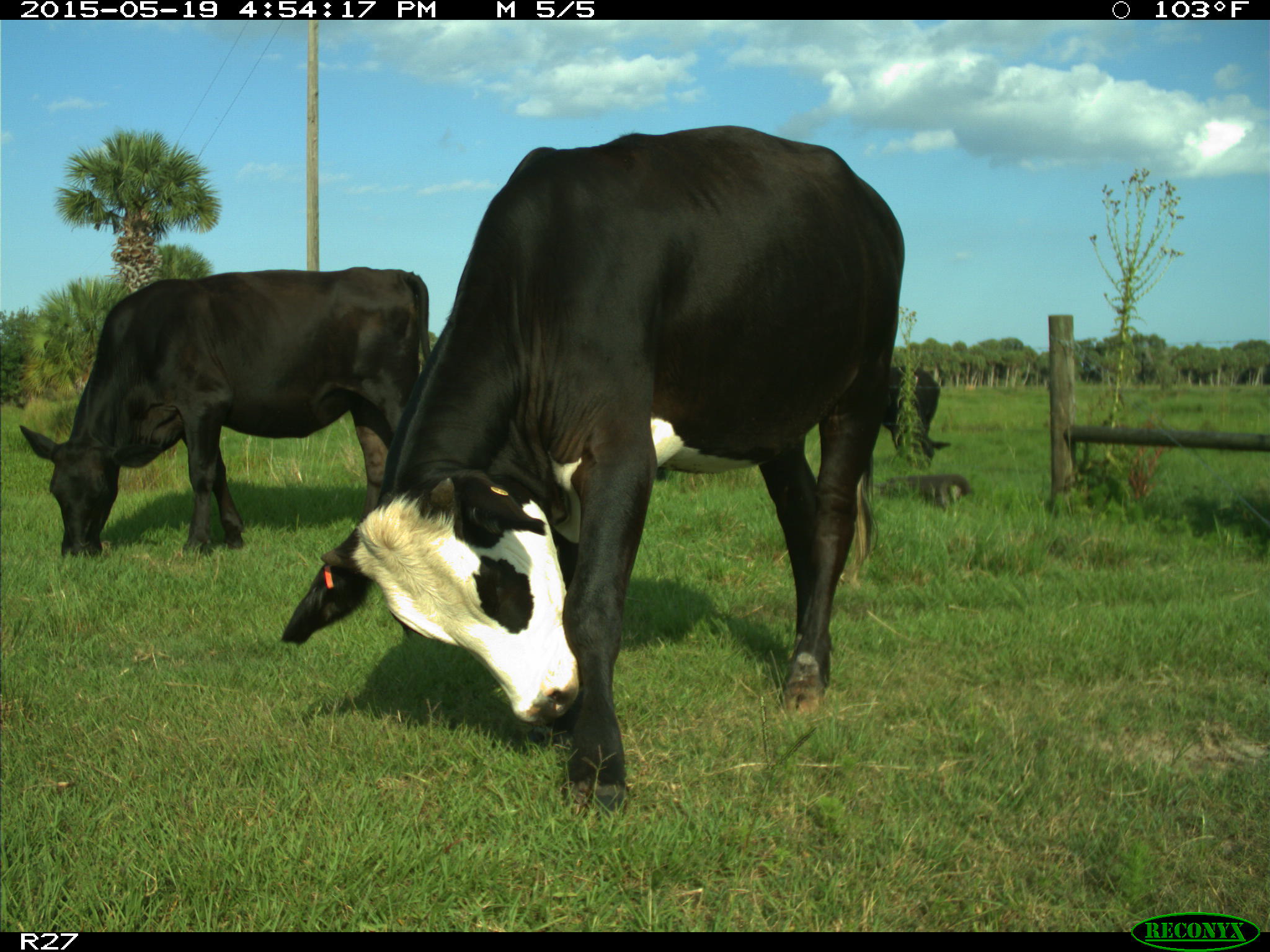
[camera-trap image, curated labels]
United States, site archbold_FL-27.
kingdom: Animalia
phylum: Chordata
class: Mammalia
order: Artiodactyla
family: Bovidae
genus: Bos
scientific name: Bos taurus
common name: domestic cow